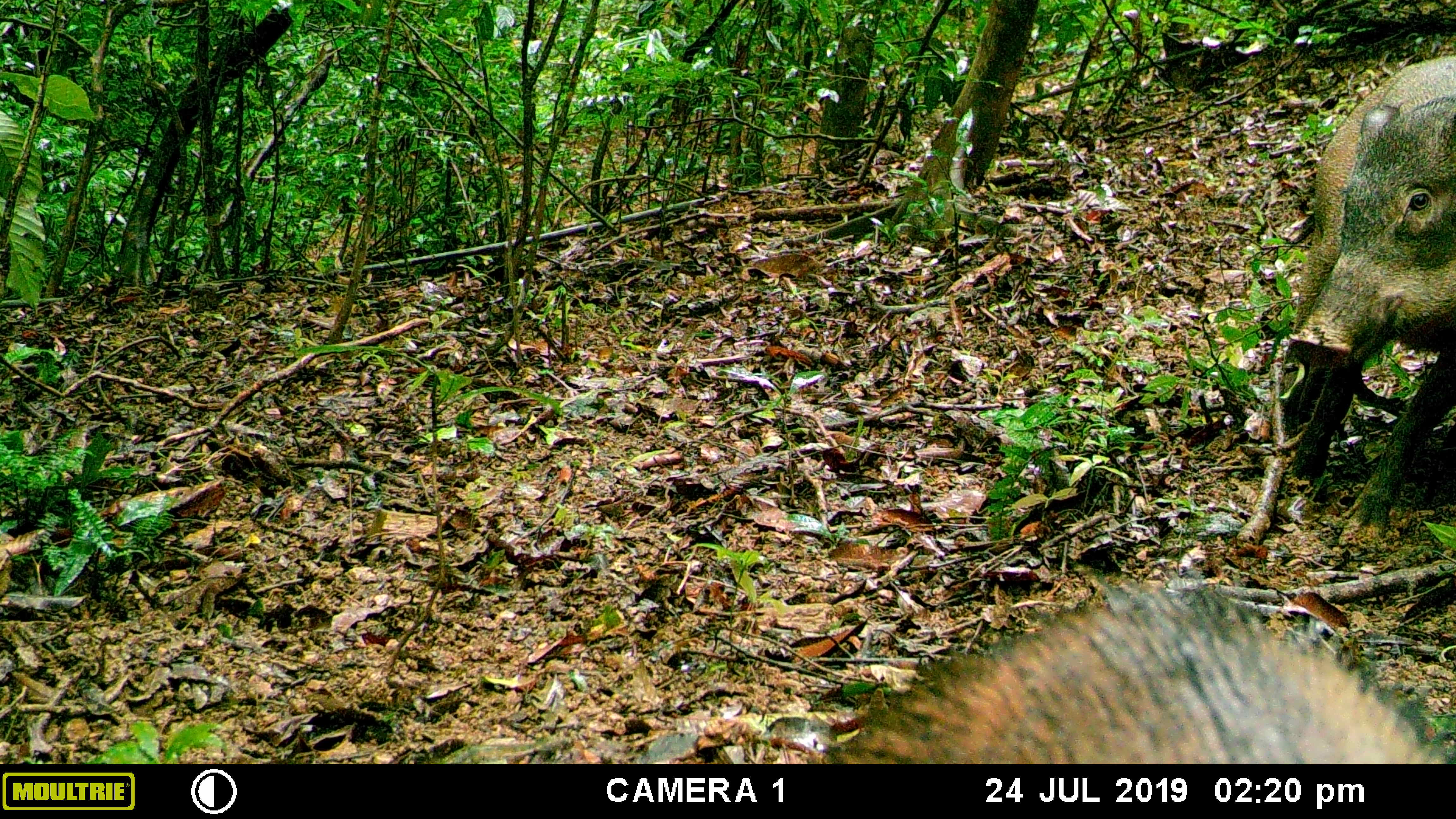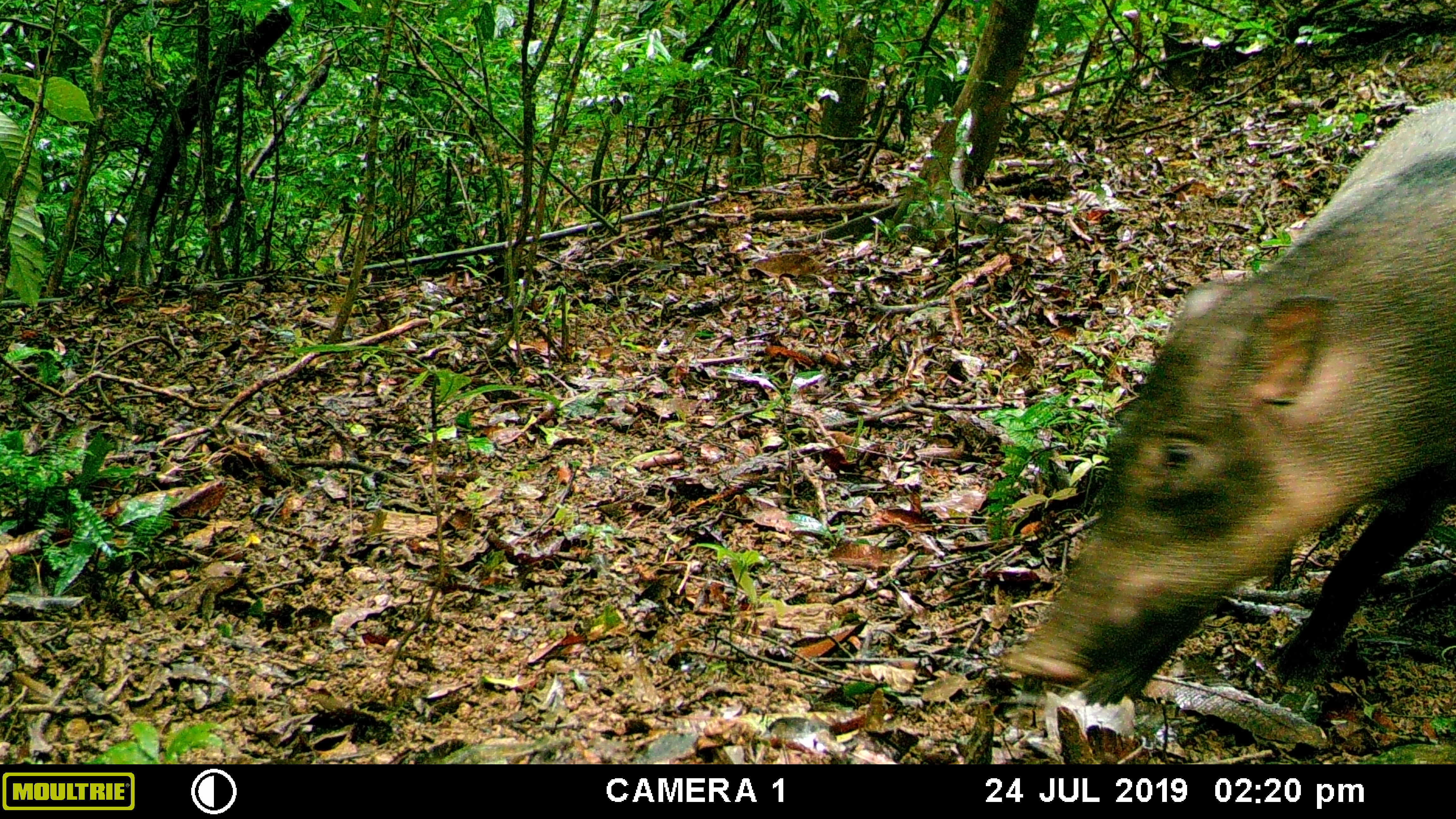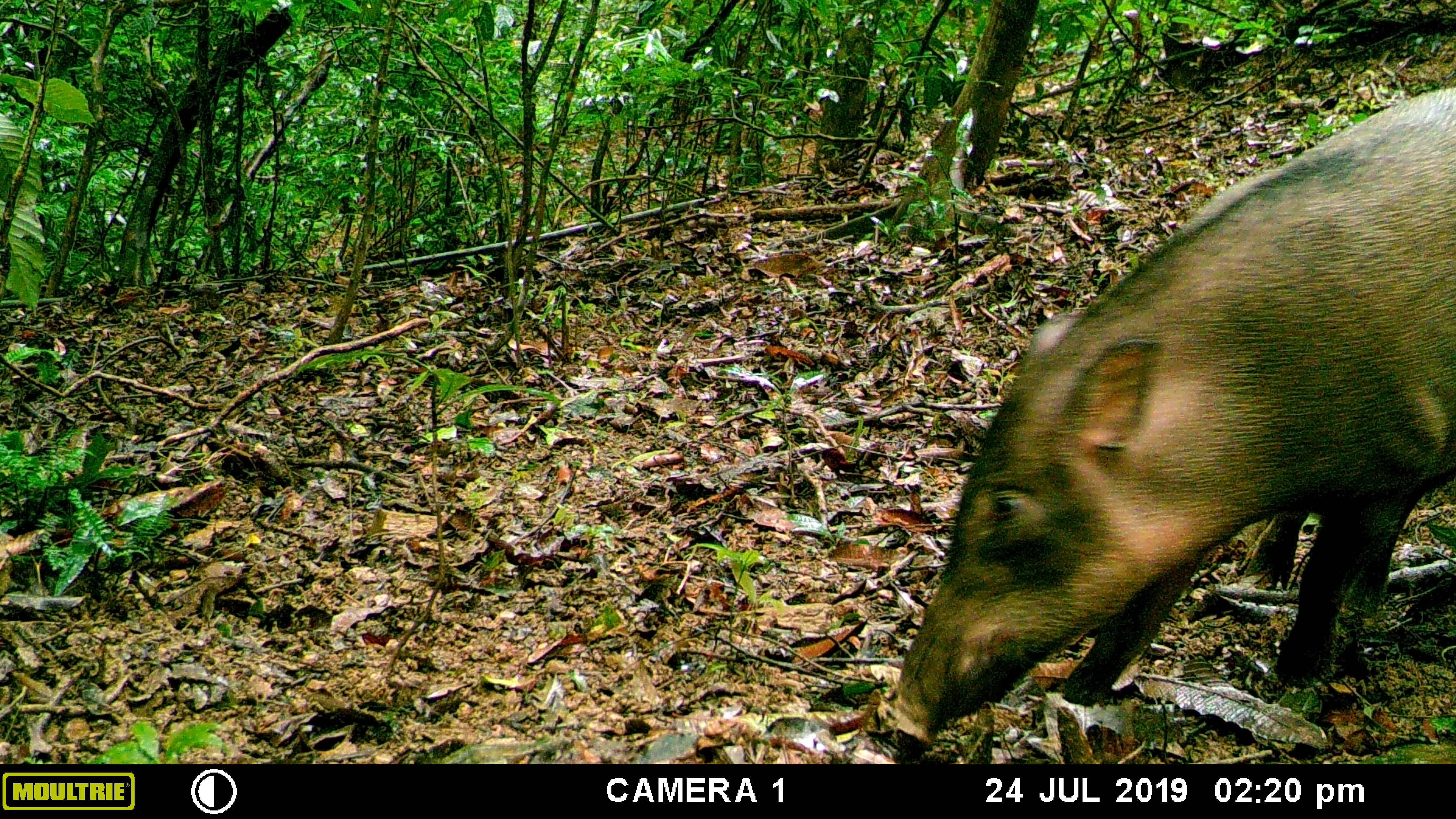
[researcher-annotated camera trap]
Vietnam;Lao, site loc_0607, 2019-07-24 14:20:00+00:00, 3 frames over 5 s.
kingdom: Animalia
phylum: Chordata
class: Mammalia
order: Artiodactyla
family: Suidae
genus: Sus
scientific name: Sus scrofa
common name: eurasian wild pig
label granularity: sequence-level